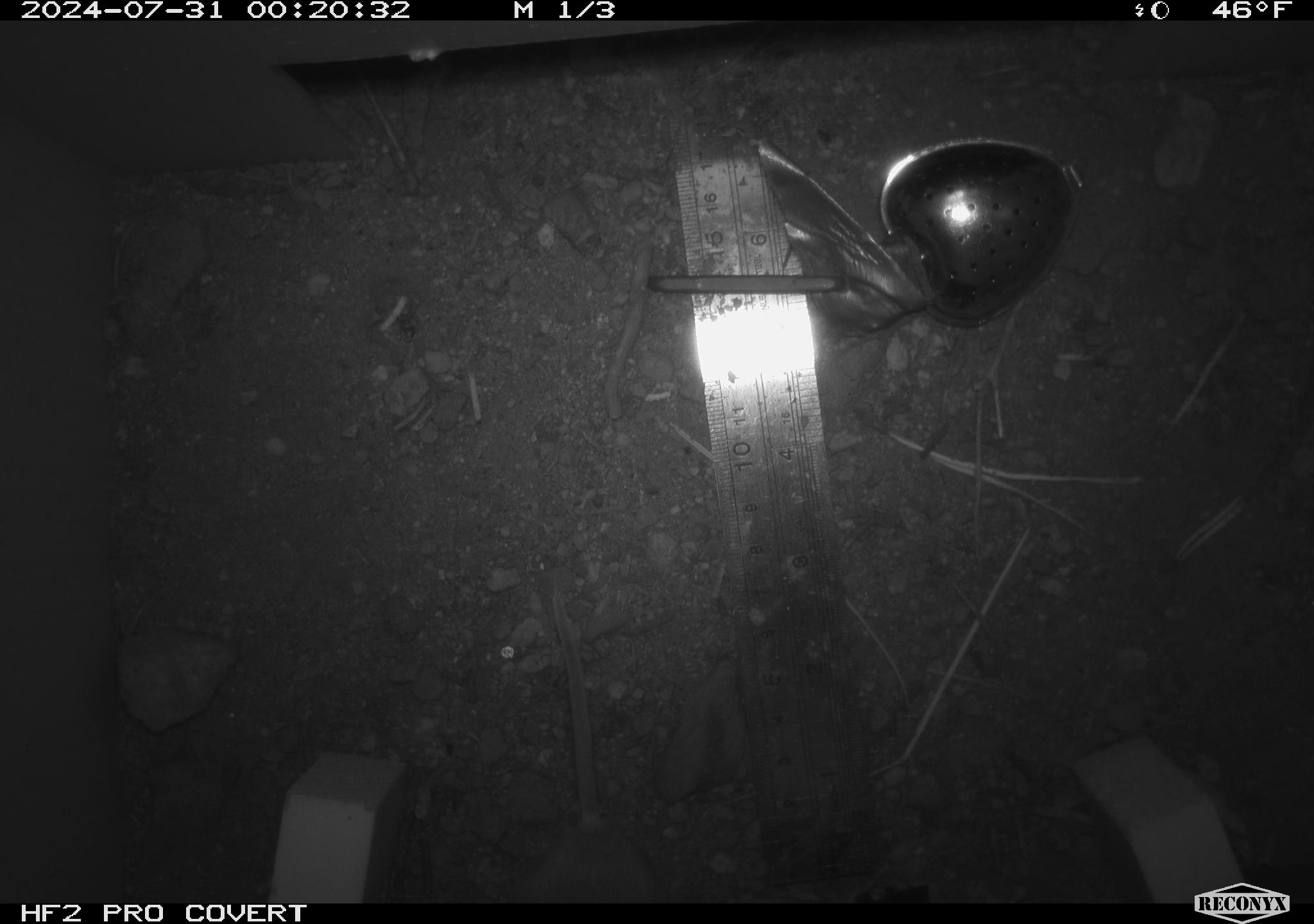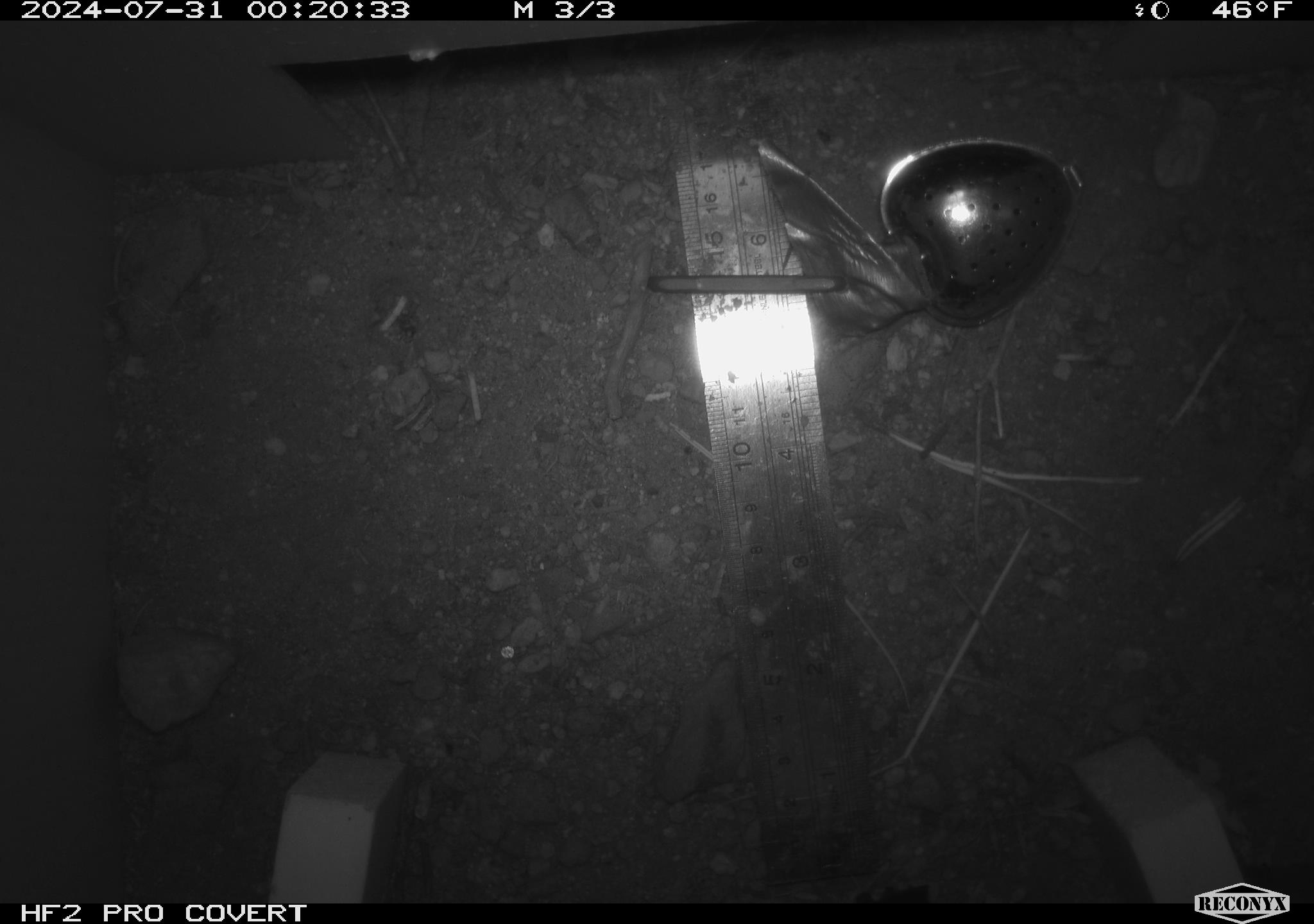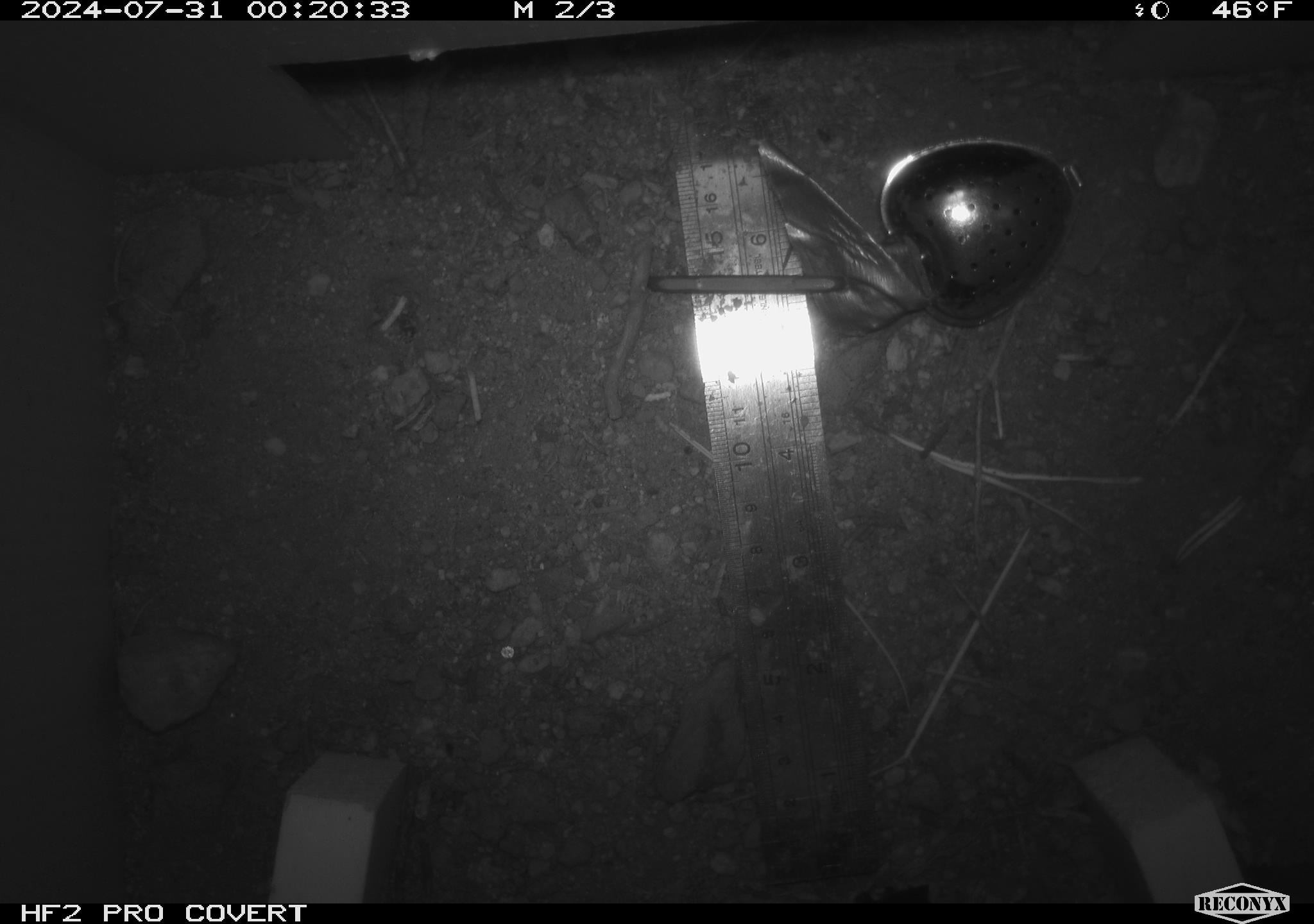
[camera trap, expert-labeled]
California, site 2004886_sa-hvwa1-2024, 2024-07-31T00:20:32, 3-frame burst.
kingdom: Animalia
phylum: Chordata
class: Mammalia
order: Rodentia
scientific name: Rodentia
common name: mouse species